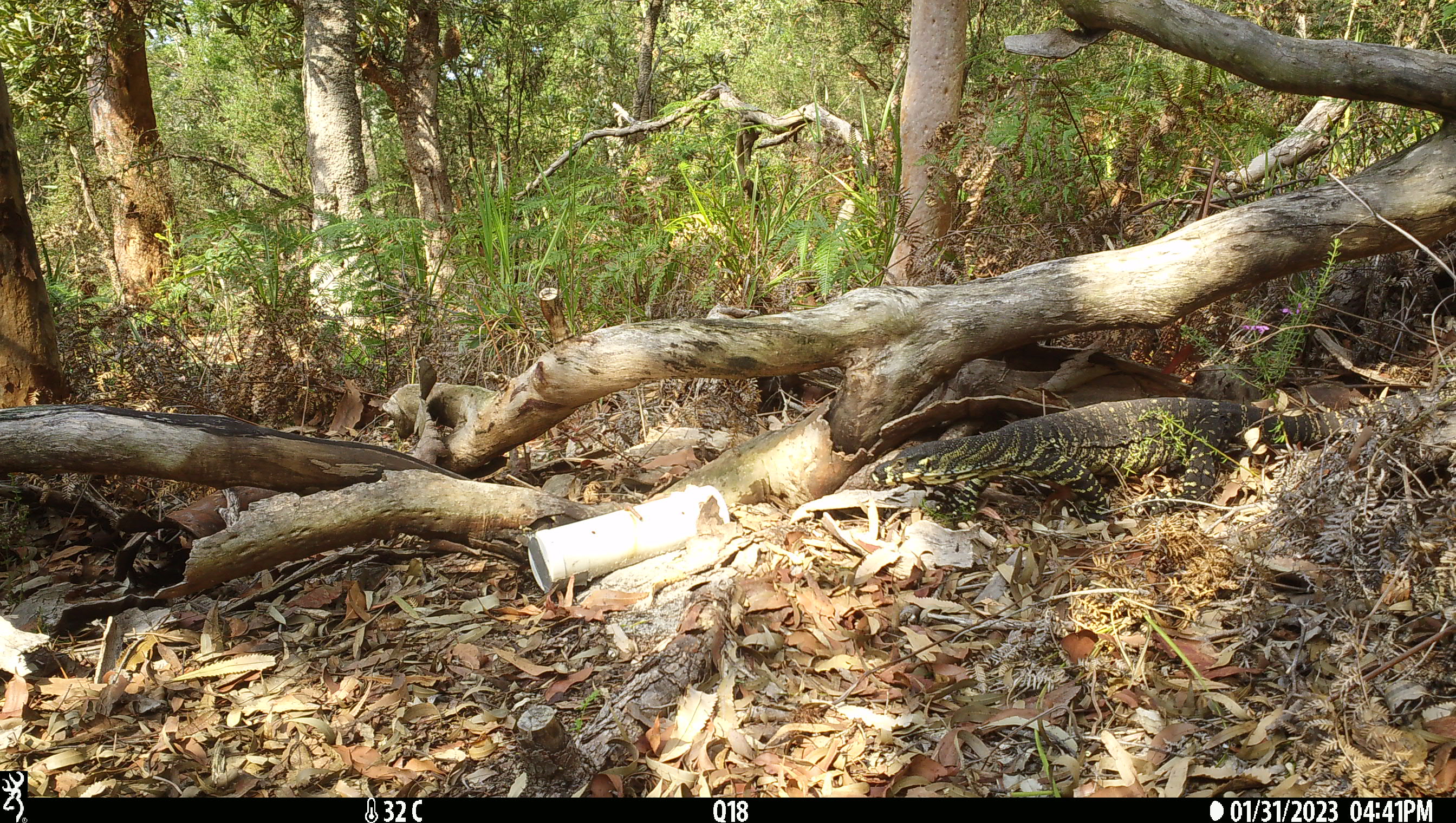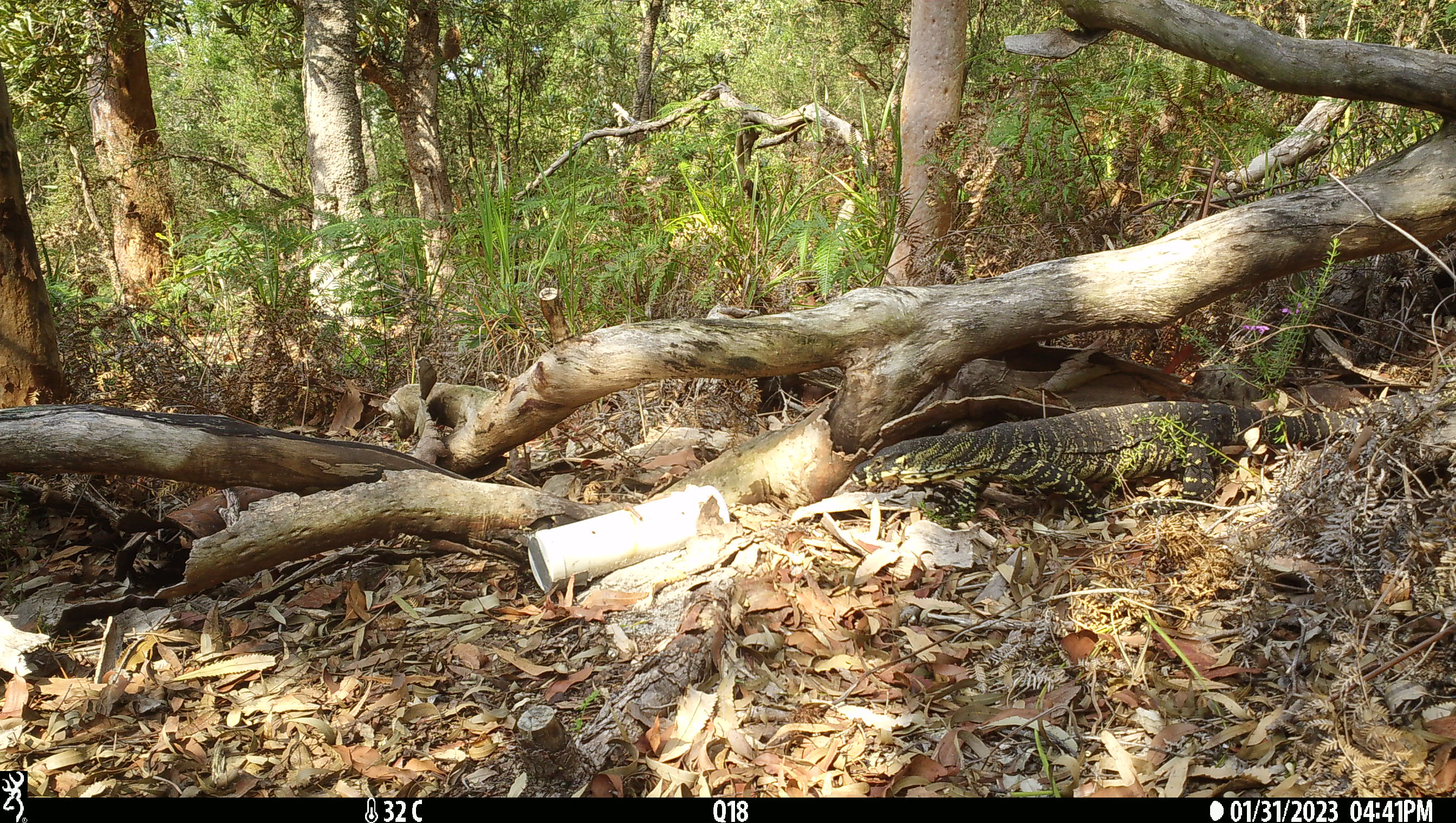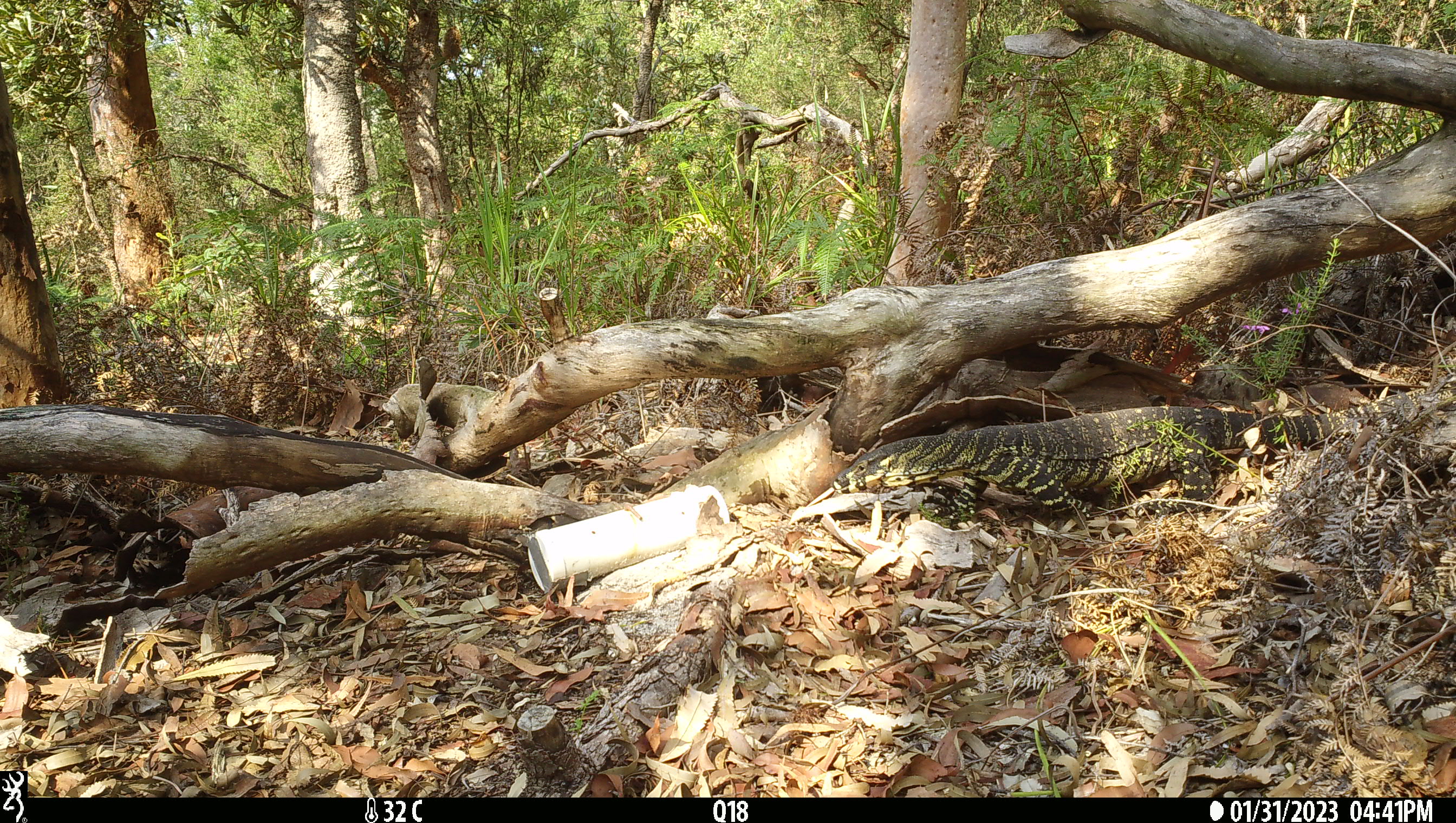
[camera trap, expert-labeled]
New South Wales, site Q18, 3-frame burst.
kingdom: Animalia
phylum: Chordata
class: Reptilia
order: Squamata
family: Varanidae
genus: Varanus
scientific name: Varanus varius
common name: lace monitor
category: goanna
Goanna (lace monitor) (Varanus varius).